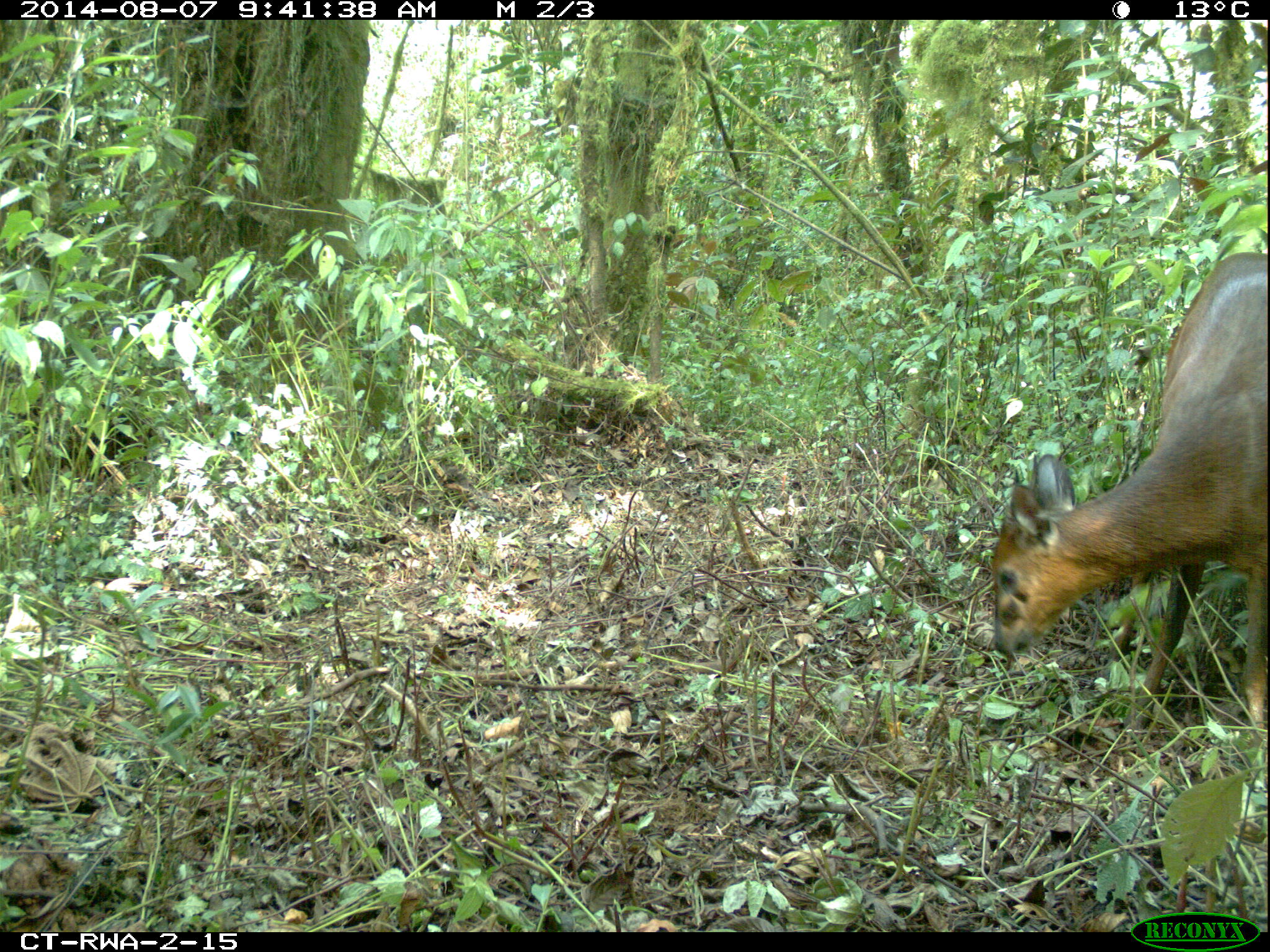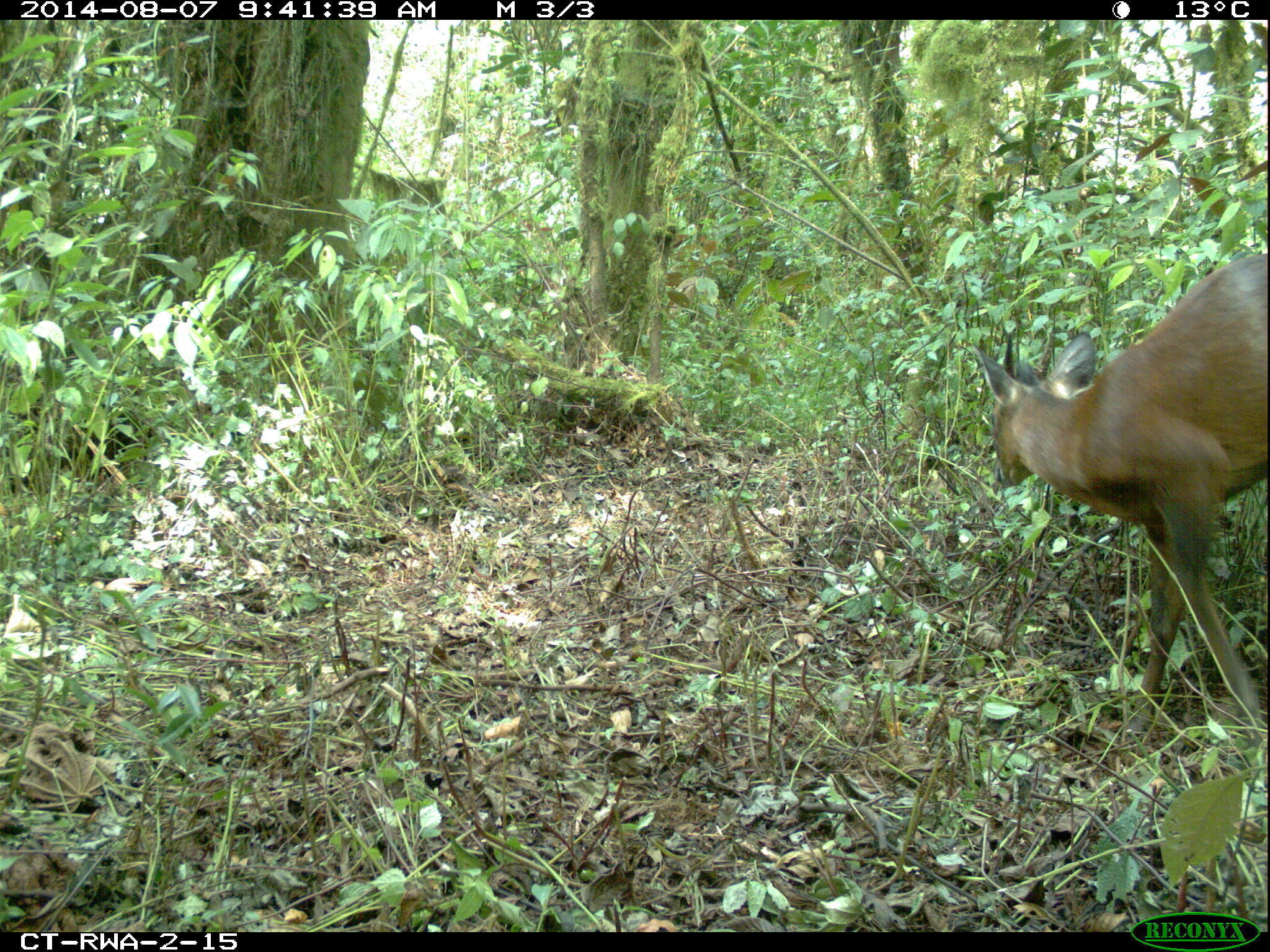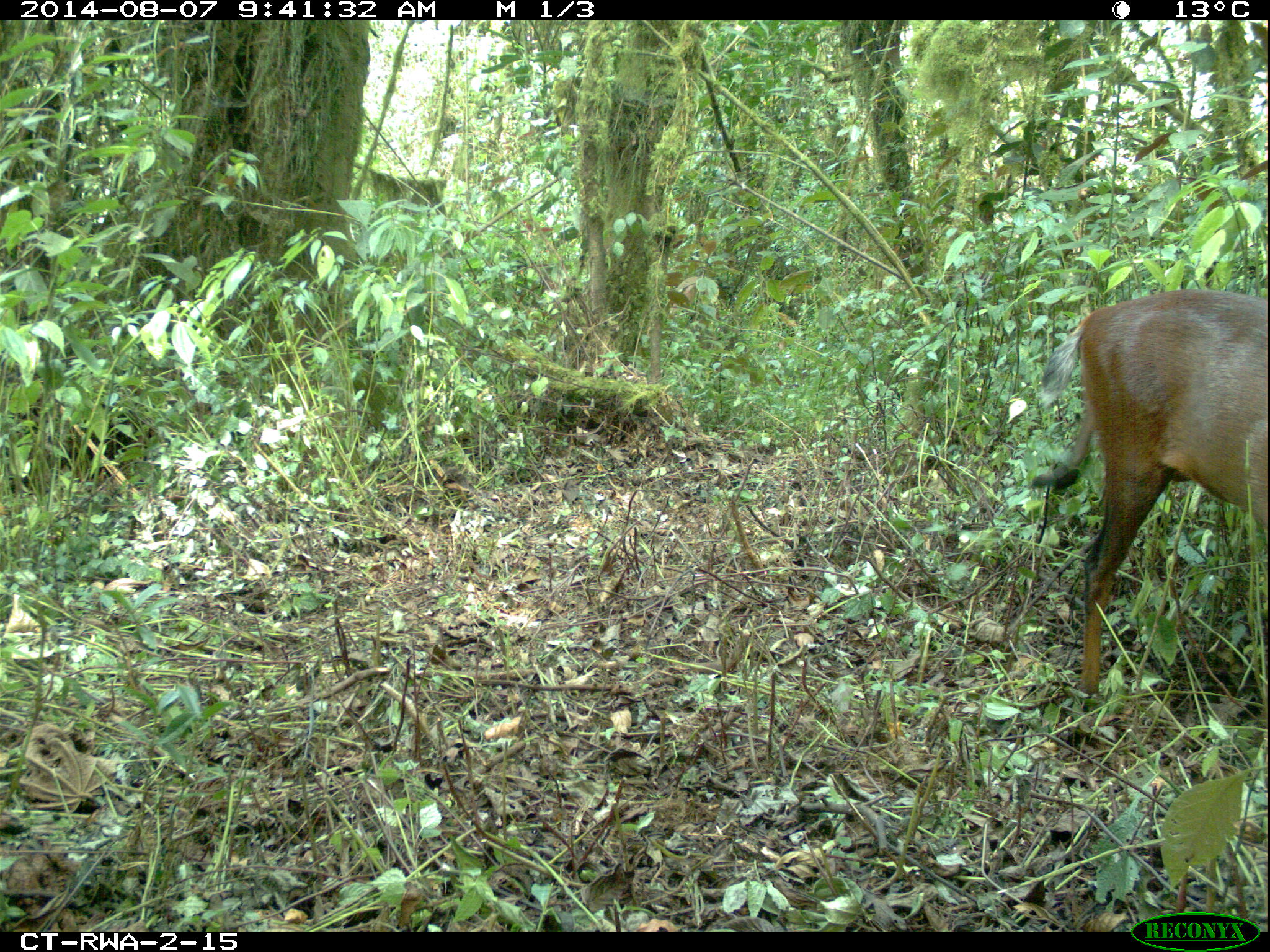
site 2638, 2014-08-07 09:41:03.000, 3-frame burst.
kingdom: Animalia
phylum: Chordata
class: Mammalia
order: Artiodactyla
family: Bovidae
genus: Cephalophus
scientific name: Cephalophus nigrifrons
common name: black-fronted duiker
Cephalophus nigrifrons (black-fronted duiker), count 1.